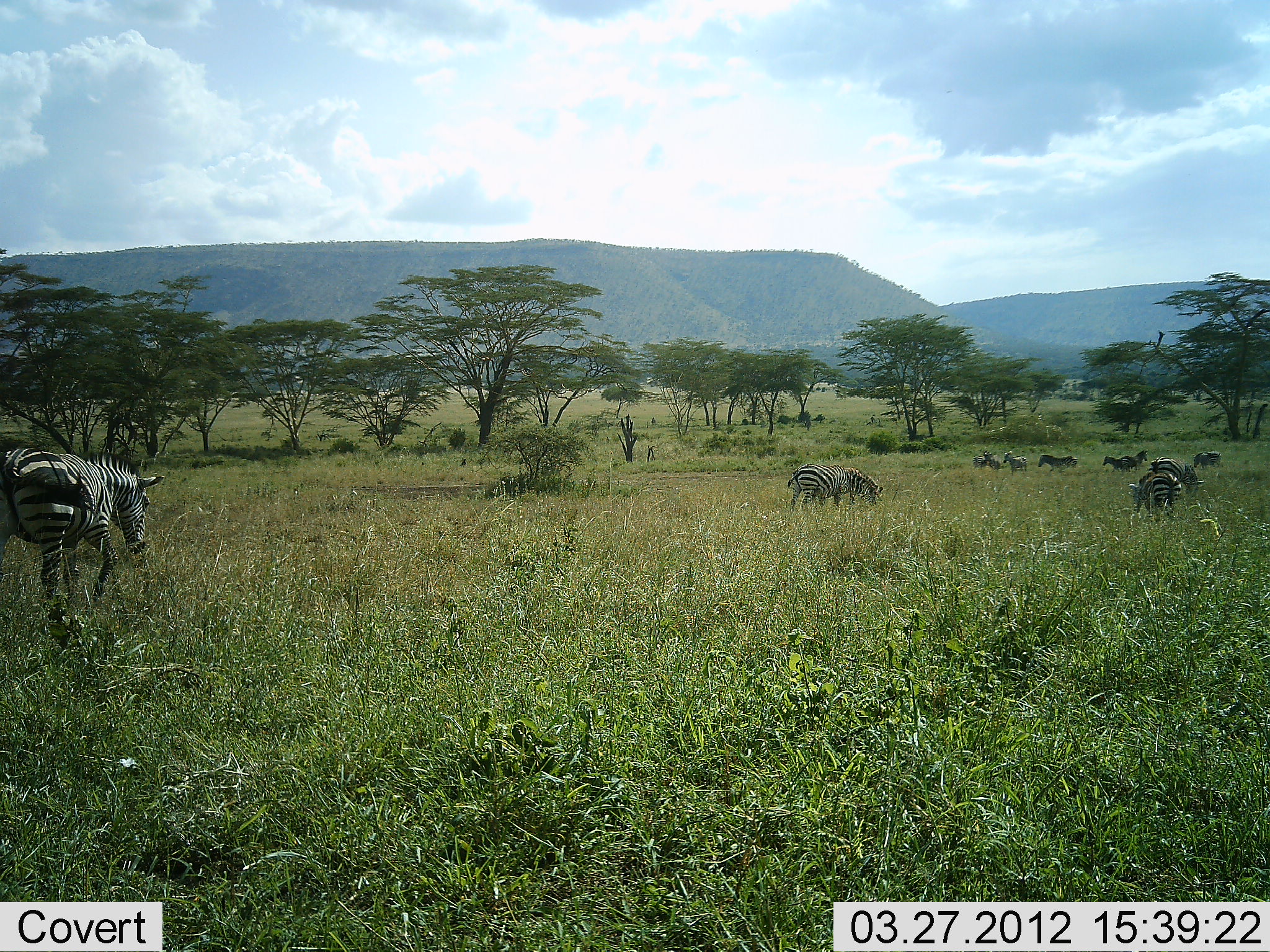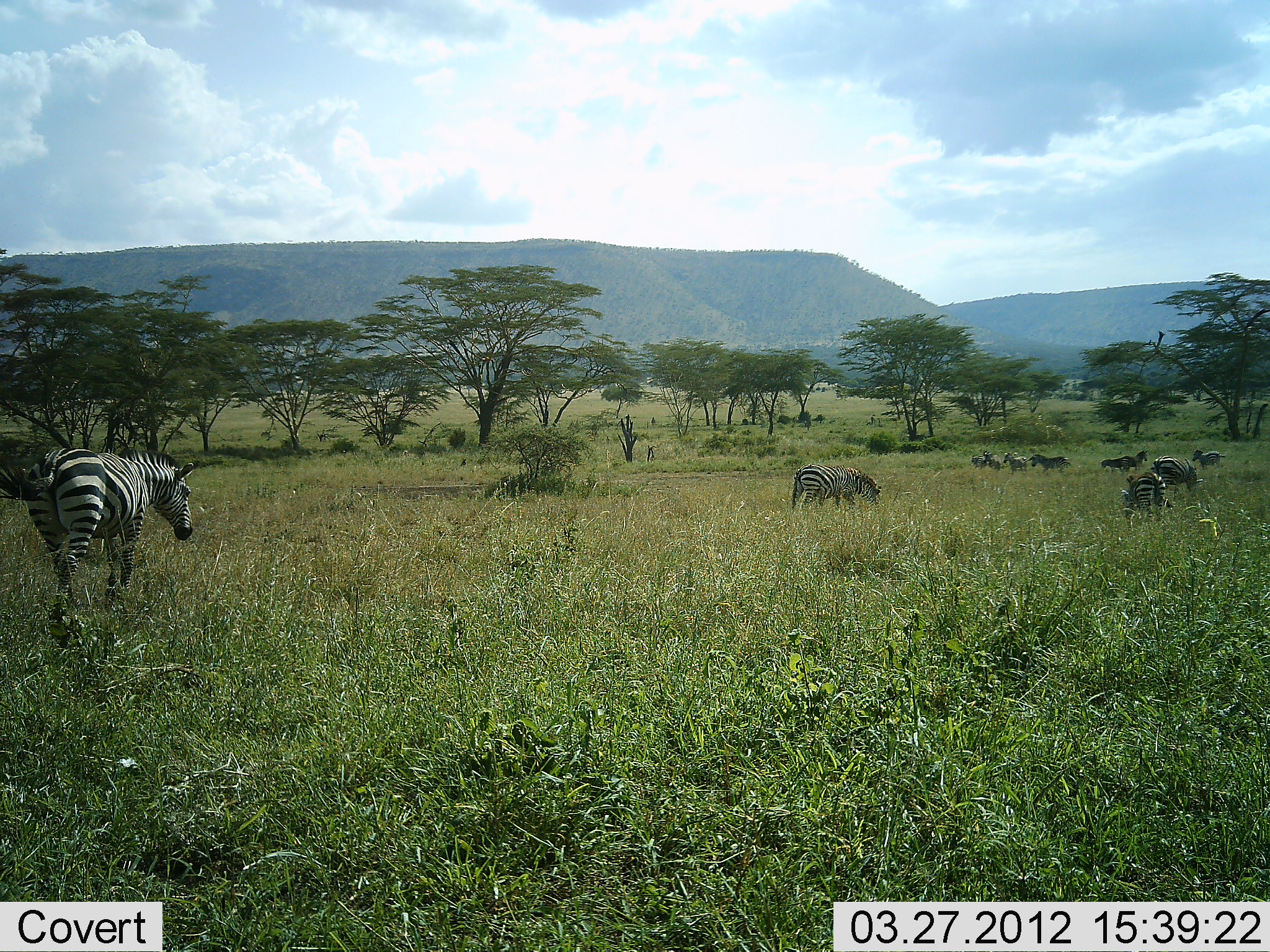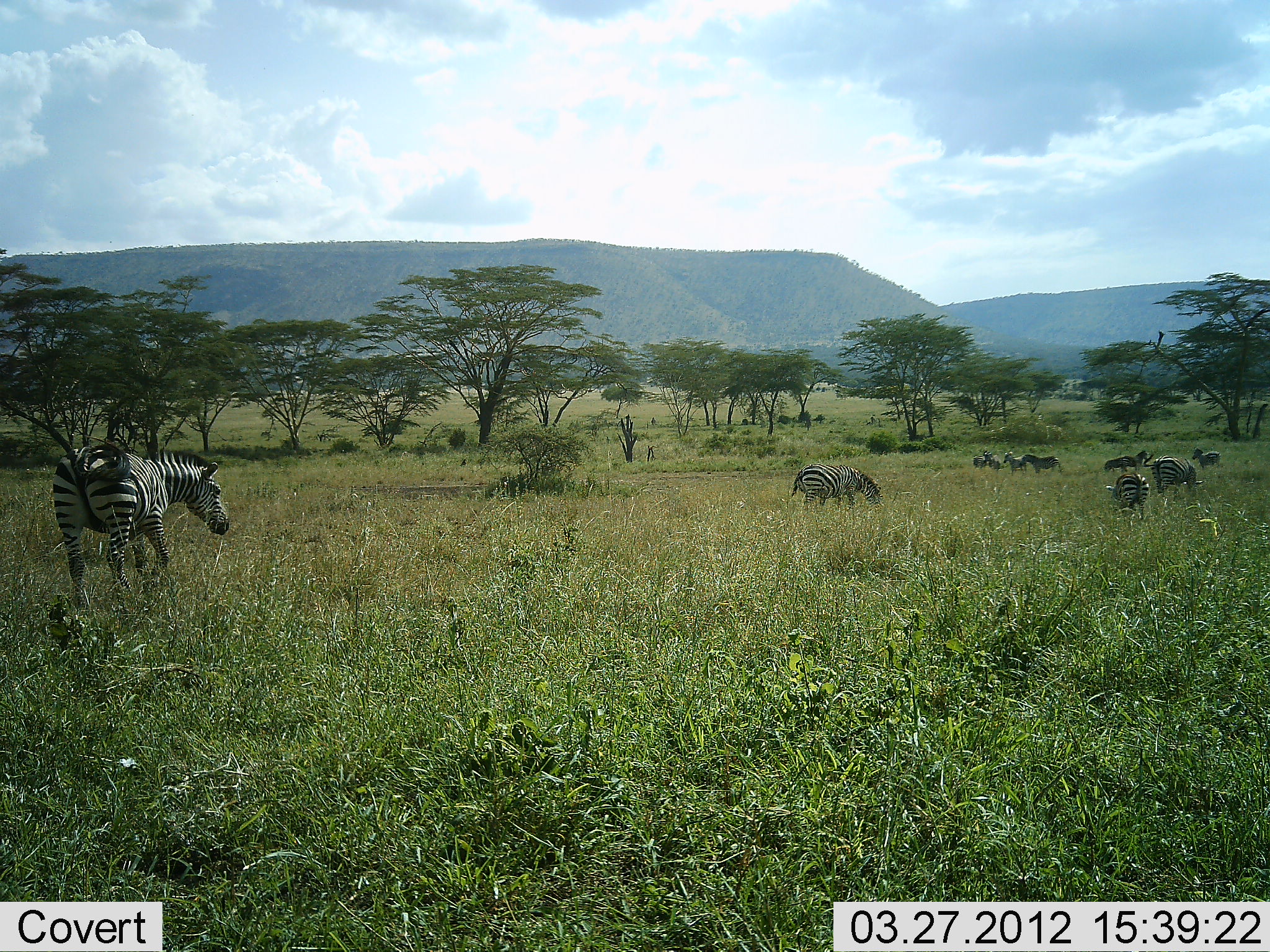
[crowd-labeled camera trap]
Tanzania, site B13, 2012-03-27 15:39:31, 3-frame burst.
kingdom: Animalia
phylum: Chordata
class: Mammalia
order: Perissodactyla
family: Equidae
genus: Equus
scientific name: Equus quagga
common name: plains zebra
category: zebra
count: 10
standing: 56%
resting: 8%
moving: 84%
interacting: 0%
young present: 4%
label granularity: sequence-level